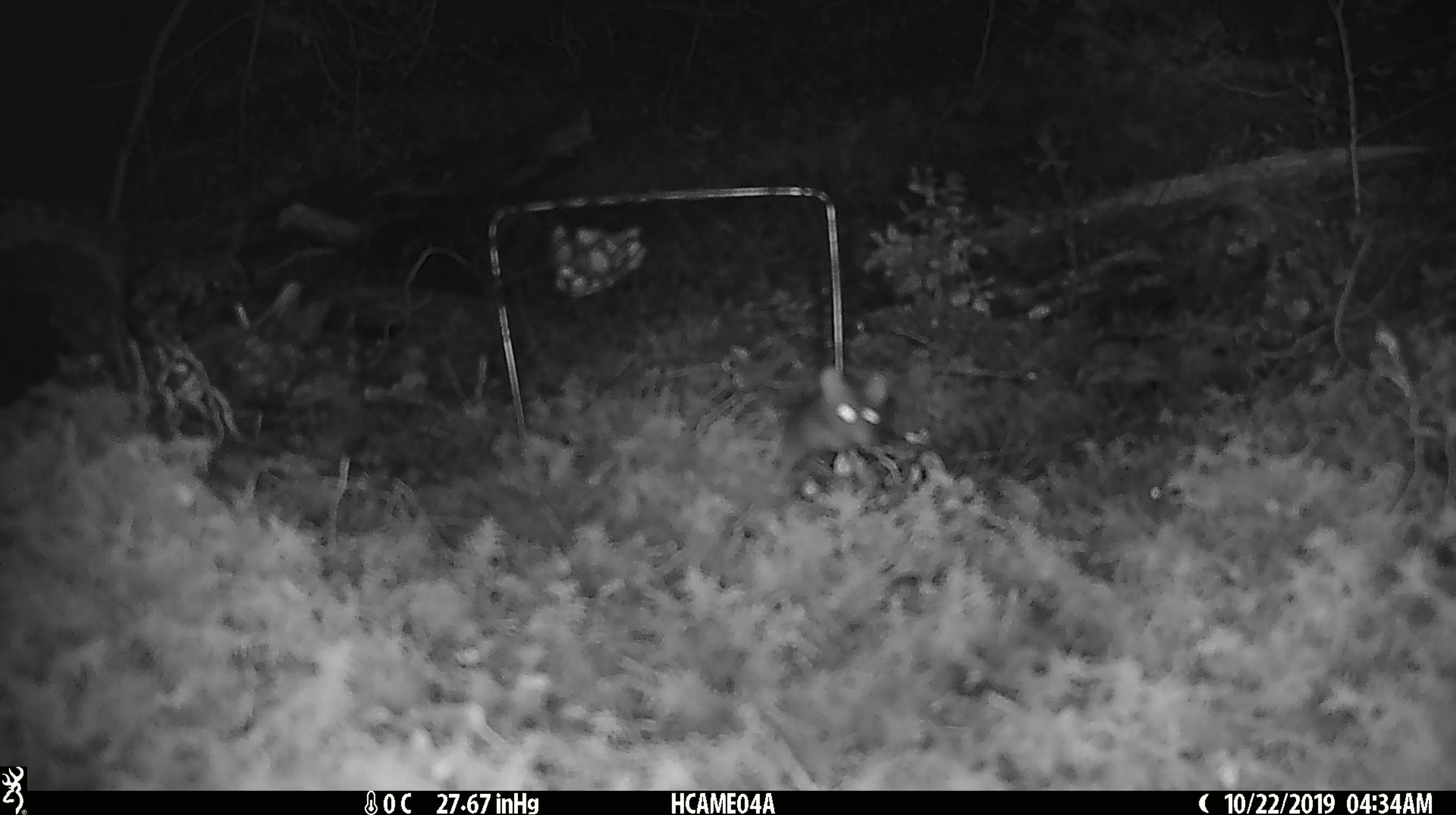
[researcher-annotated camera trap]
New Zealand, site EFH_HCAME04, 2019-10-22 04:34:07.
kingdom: Animalia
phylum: Chordata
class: Mammalia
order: Rodentia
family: Muridae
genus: Mus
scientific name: Mus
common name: mouse